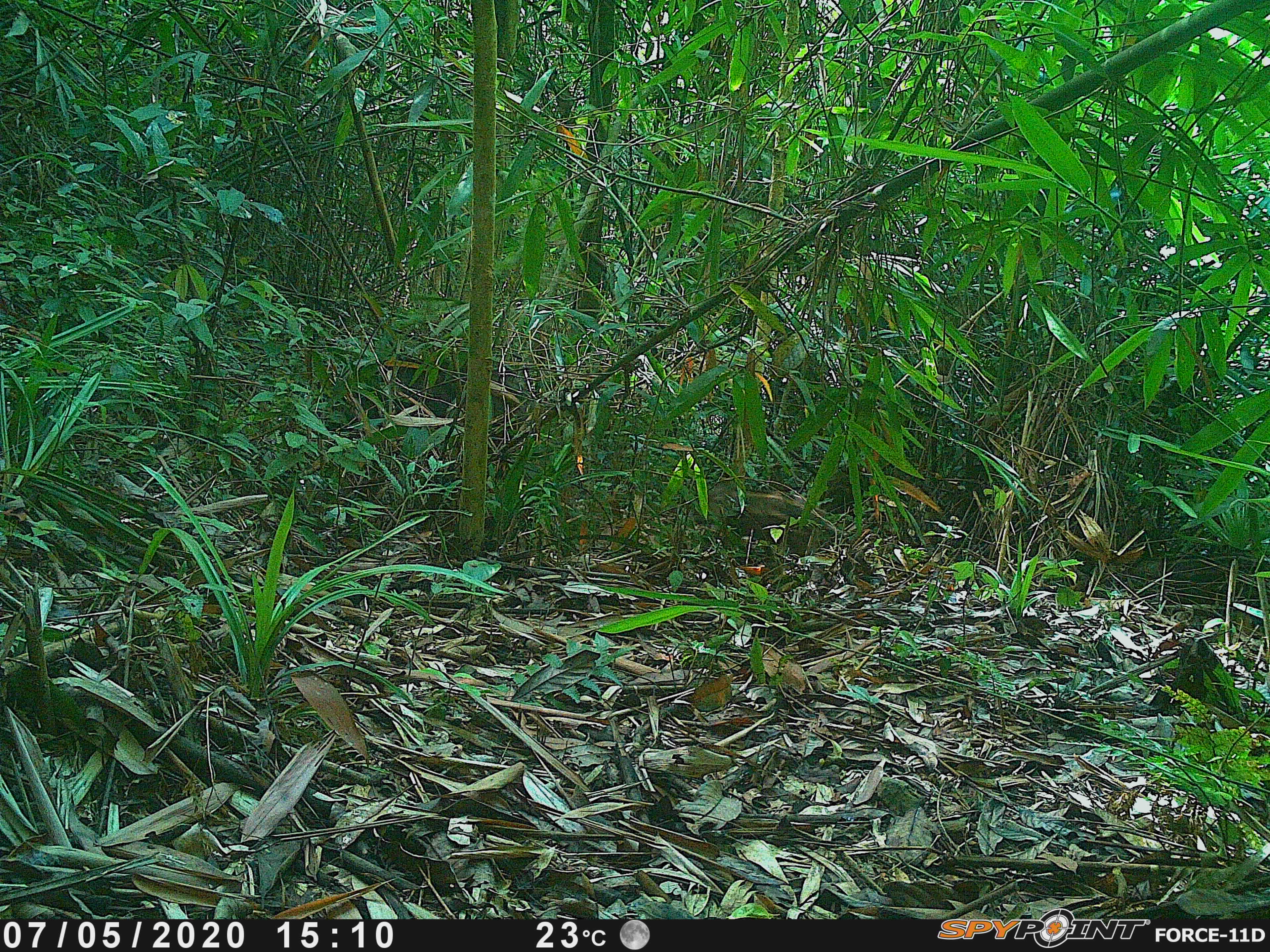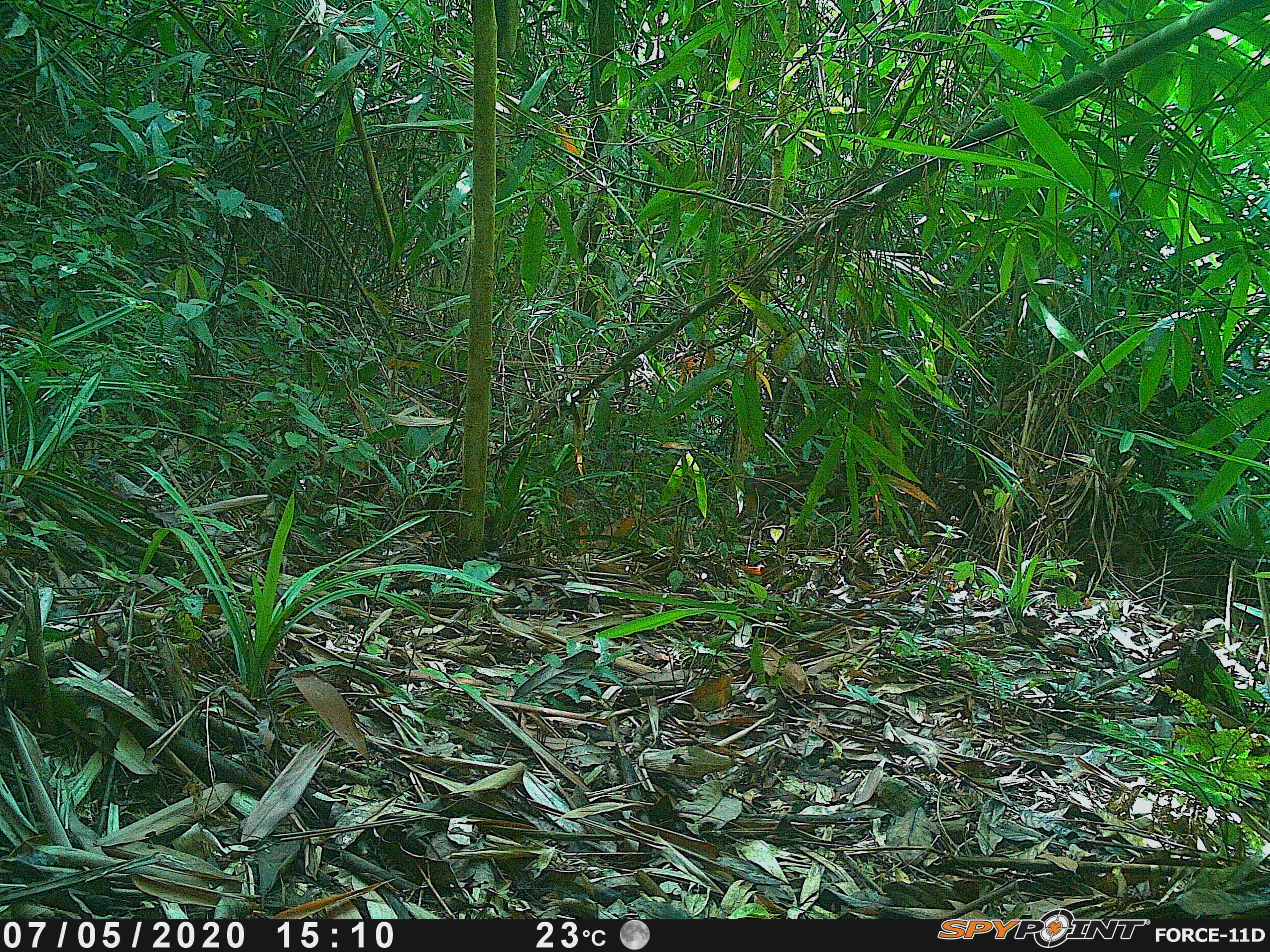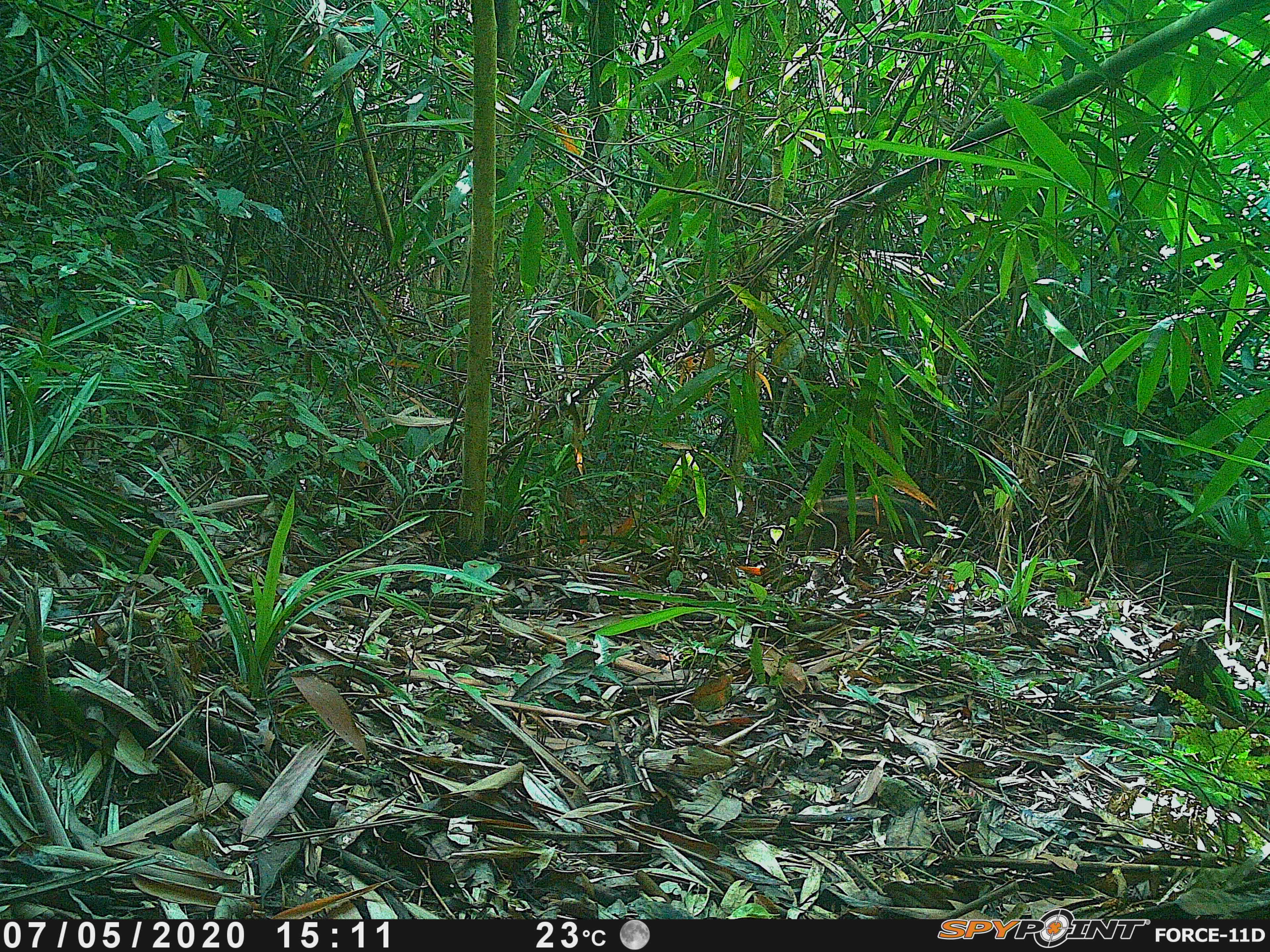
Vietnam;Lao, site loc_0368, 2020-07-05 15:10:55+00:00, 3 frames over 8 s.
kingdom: Animalia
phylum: Chordata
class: Mammalia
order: Artiodactyla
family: Suidae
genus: Sus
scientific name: Sus scrofa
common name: eurasian wild pig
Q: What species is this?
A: Eurasian wild pig (Sus scrofa).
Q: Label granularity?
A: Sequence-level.